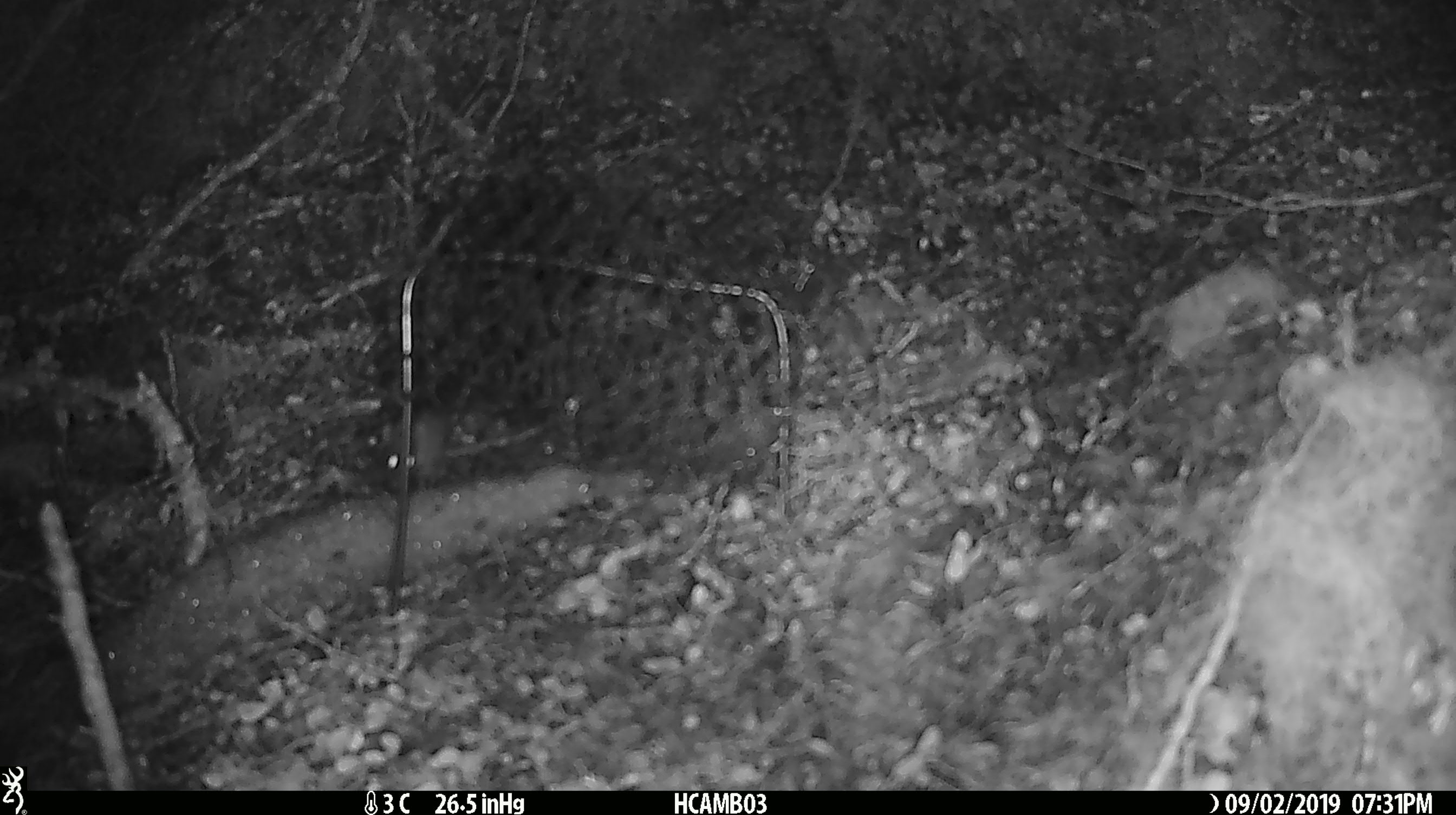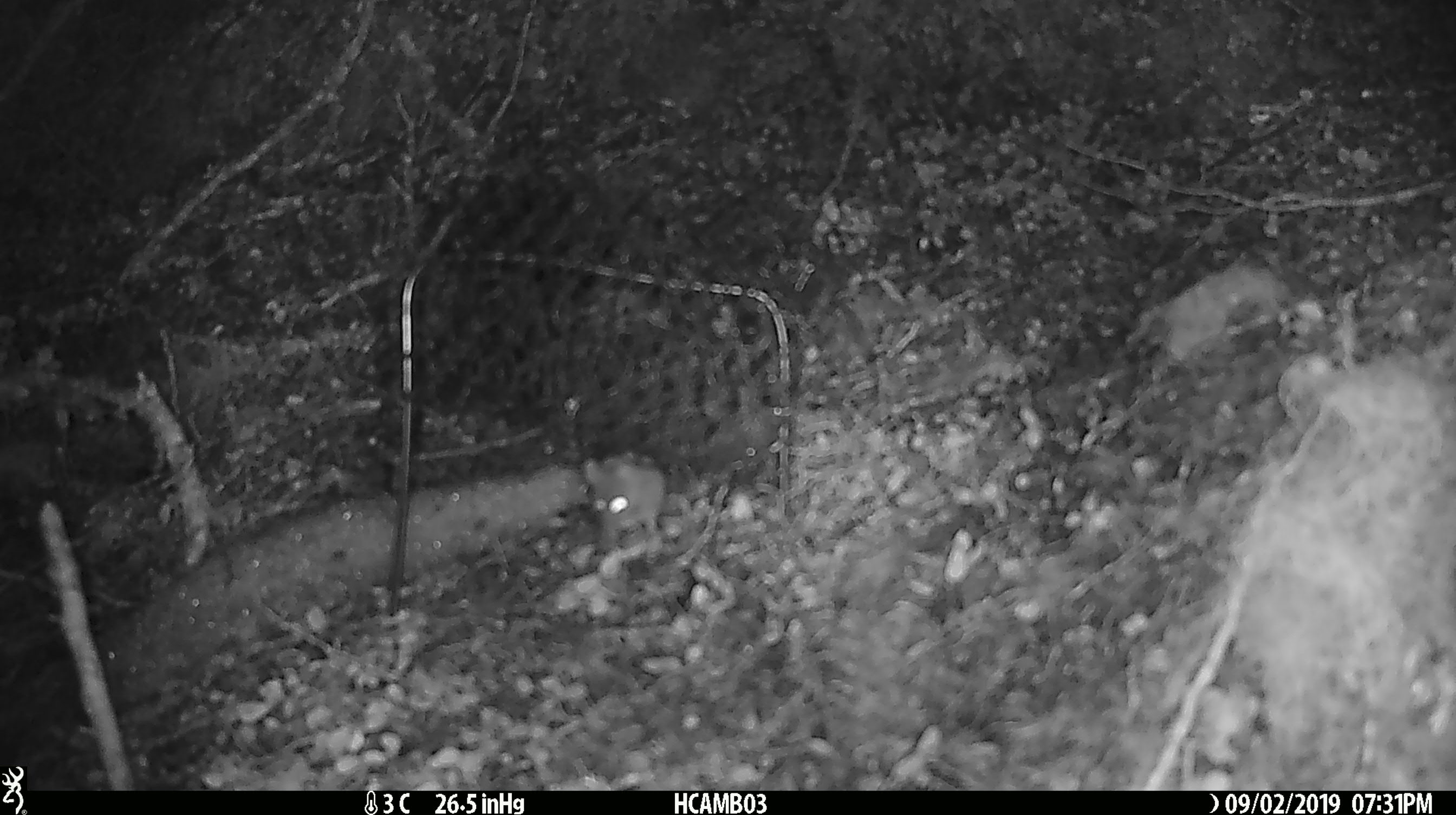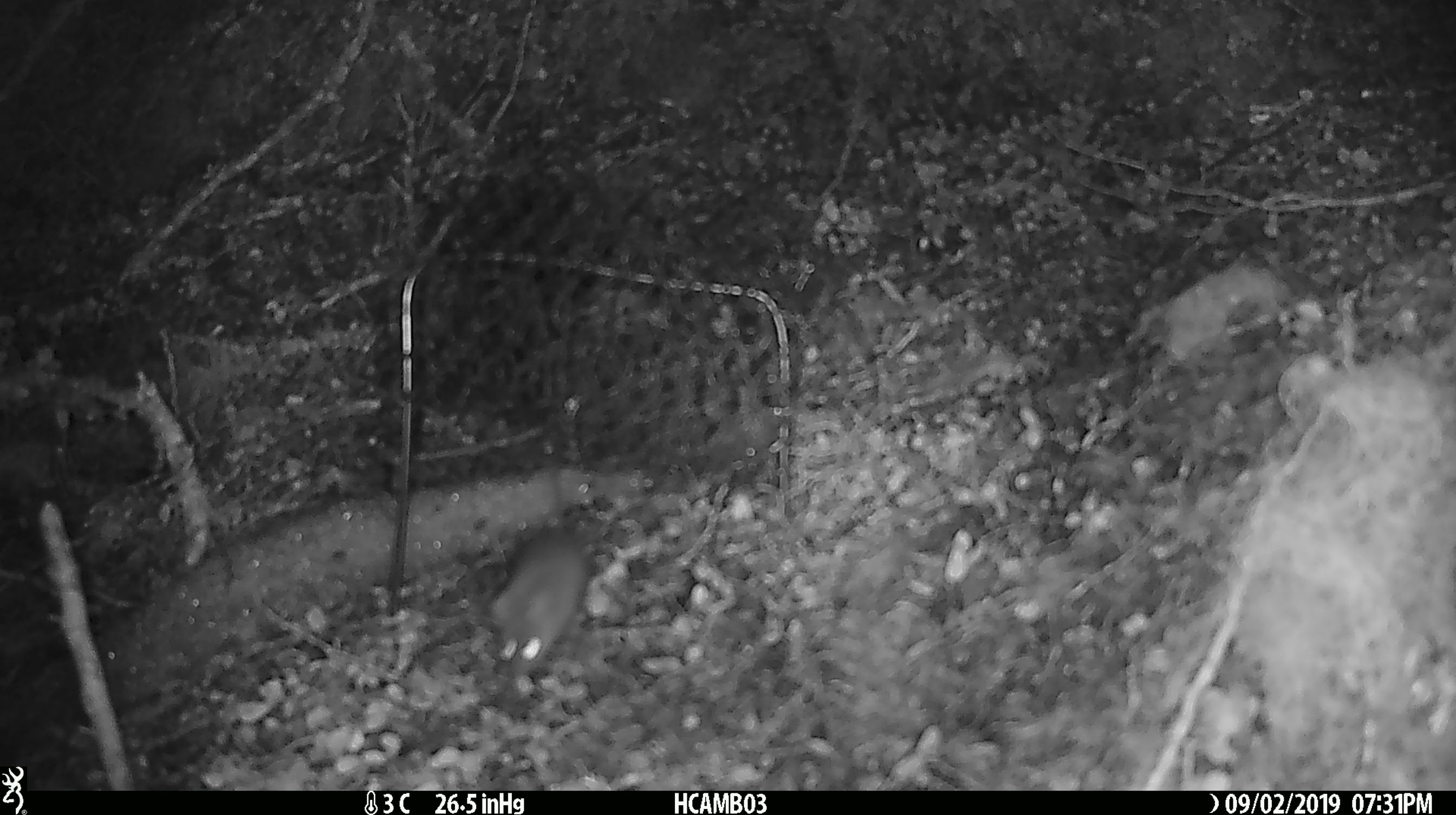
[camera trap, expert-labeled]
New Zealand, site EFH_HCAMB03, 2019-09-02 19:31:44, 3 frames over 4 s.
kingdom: Animalia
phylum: Chordata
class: Mammalia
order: Rodentia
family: Muridae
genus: Mus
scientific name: Mus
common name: mouse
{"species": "mouse (Mus)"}